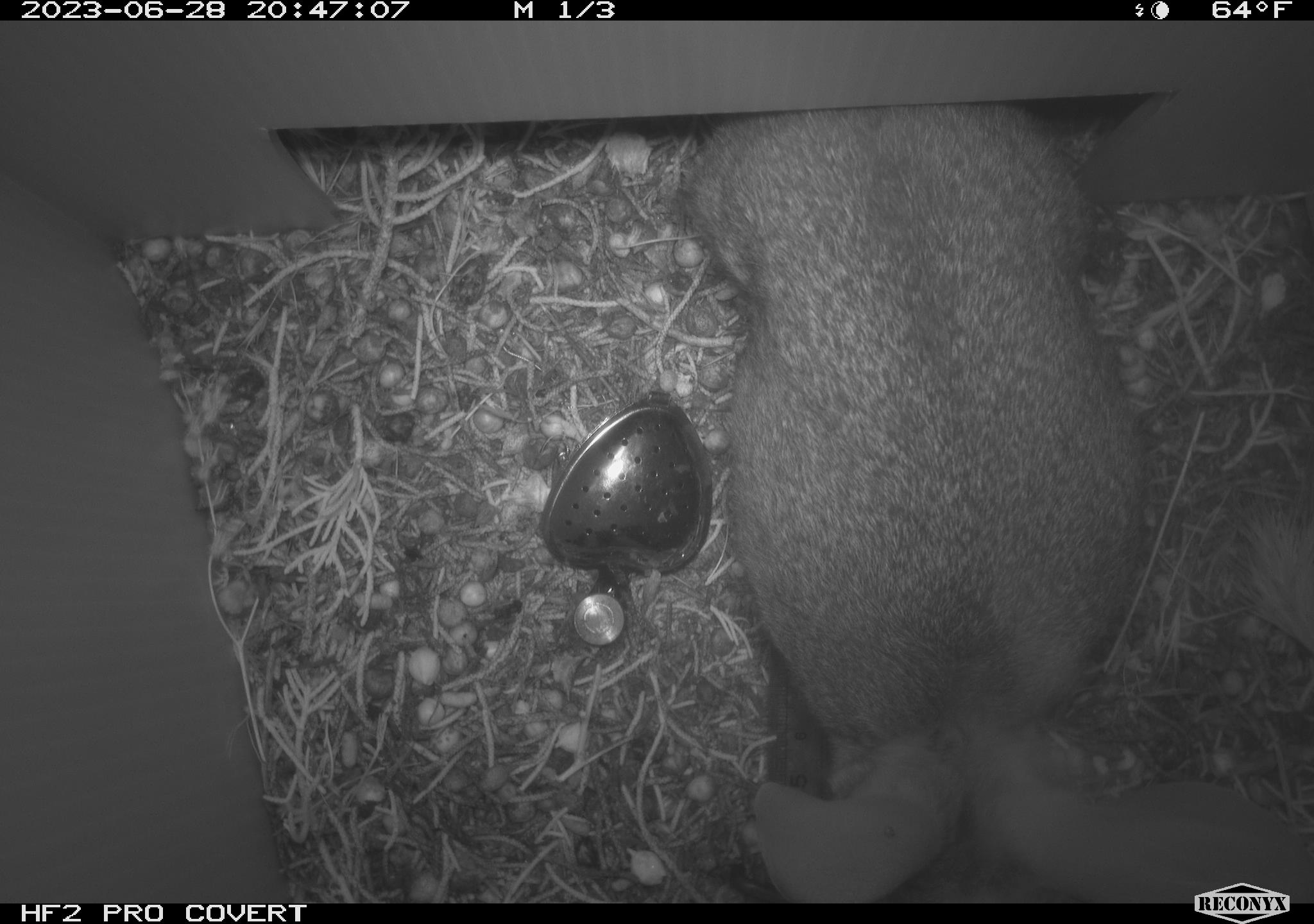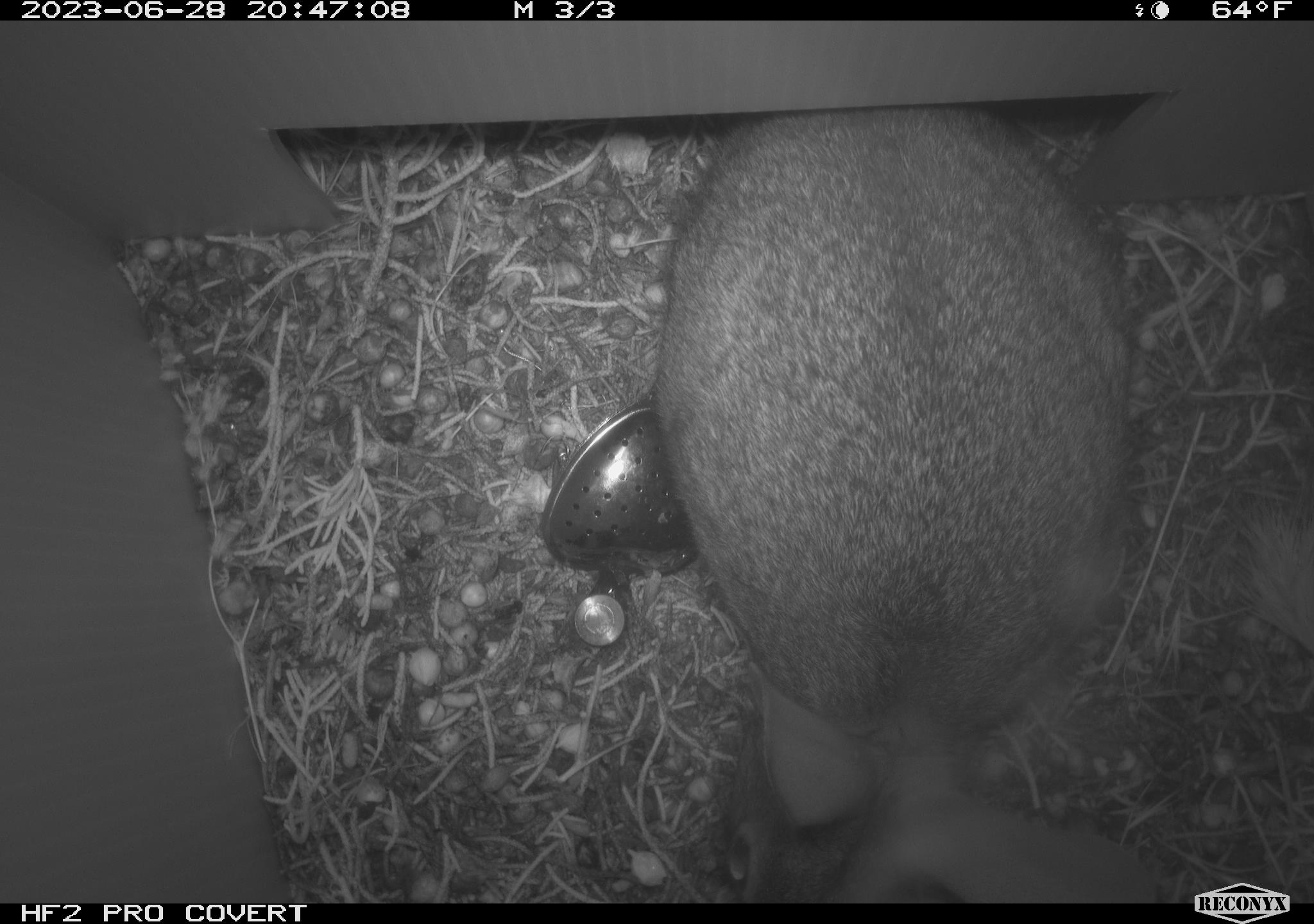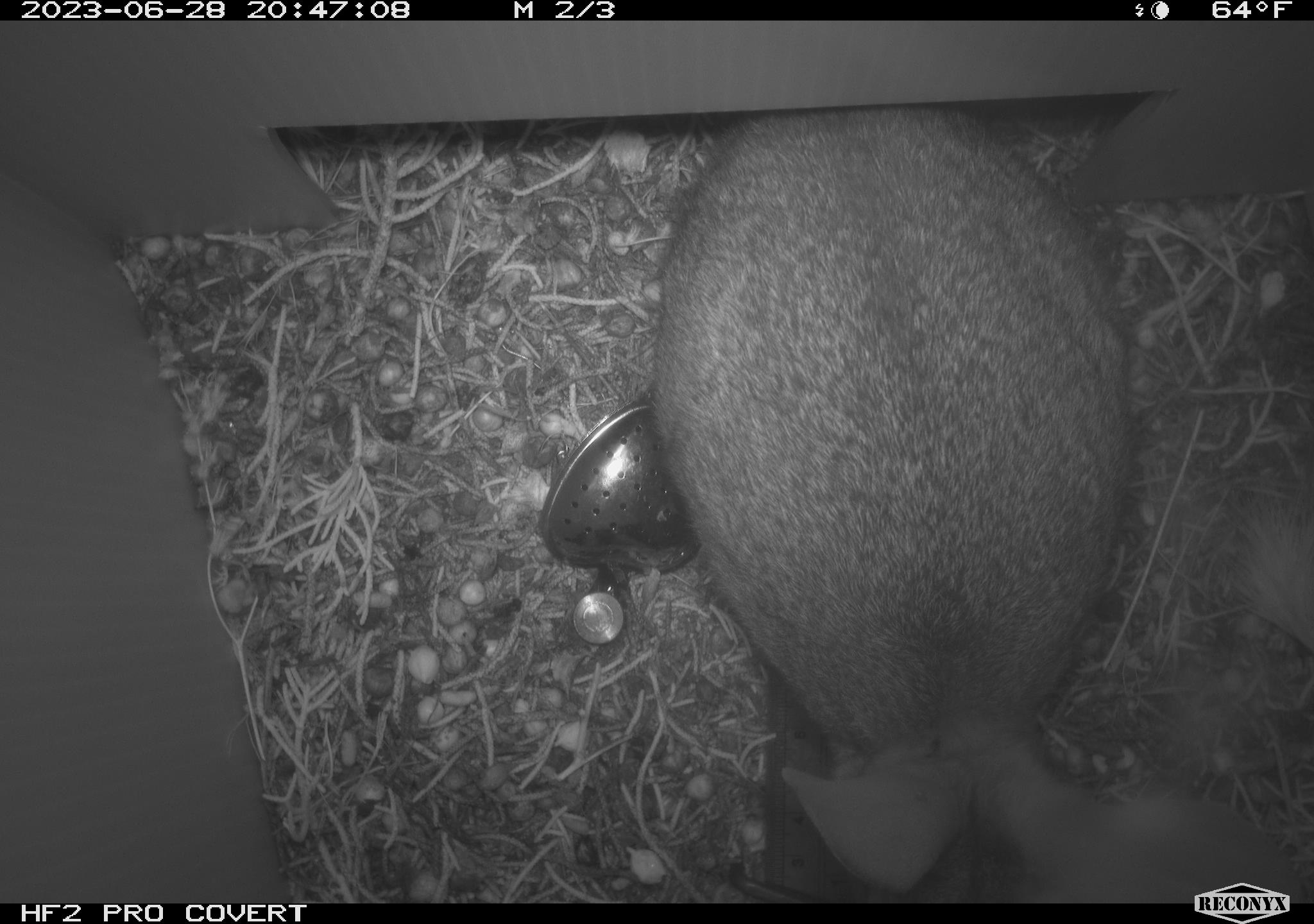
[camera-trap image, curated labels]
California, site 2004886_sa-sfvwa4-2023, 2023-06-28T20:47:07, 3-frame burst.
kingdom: Animalia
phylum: Chordata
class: Mammalia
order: Lagomorpha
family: Leporidae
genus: Sylvilagus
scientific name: Sylvilagus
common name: cottontail rabbits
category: sylvilagus species